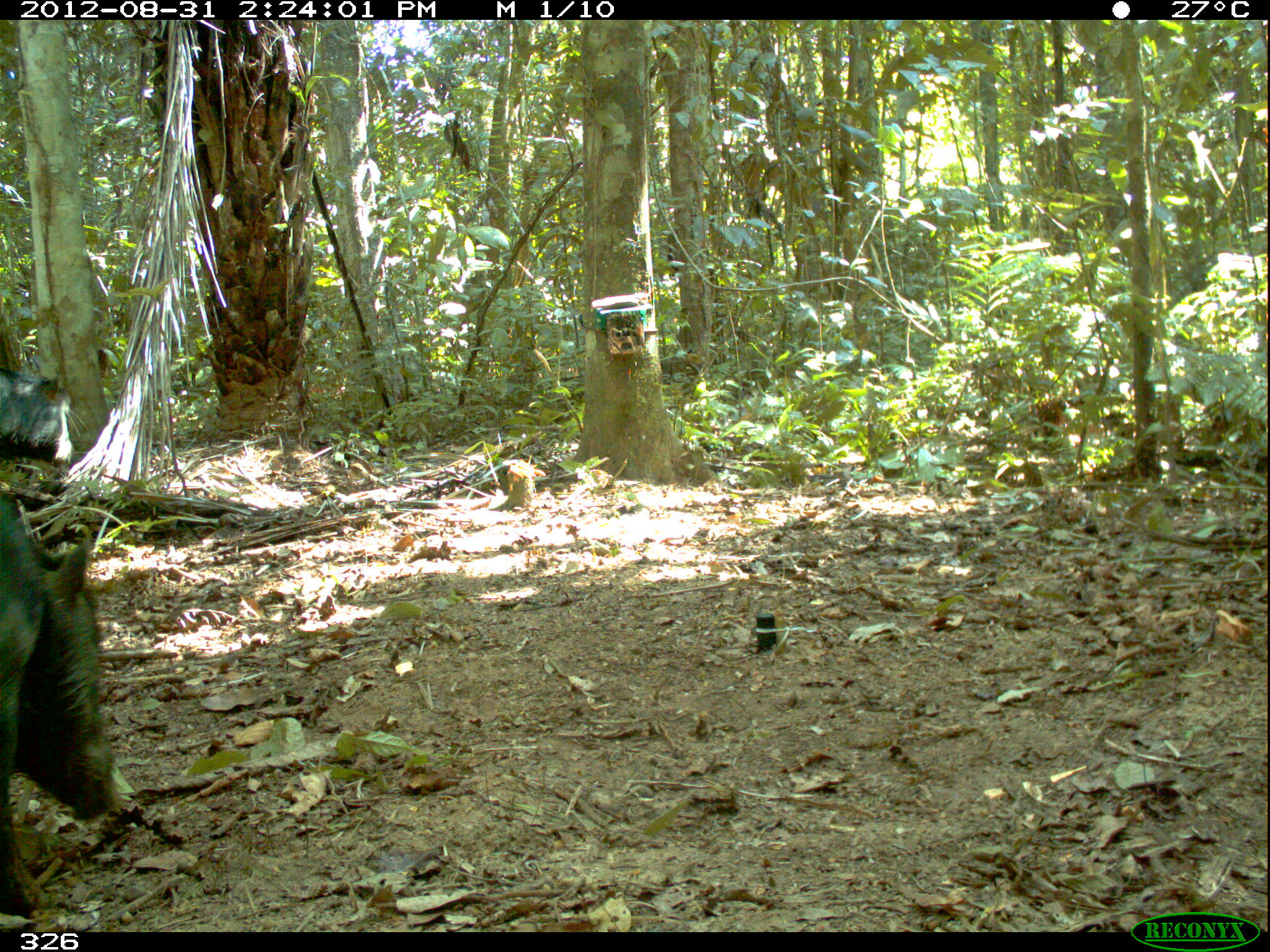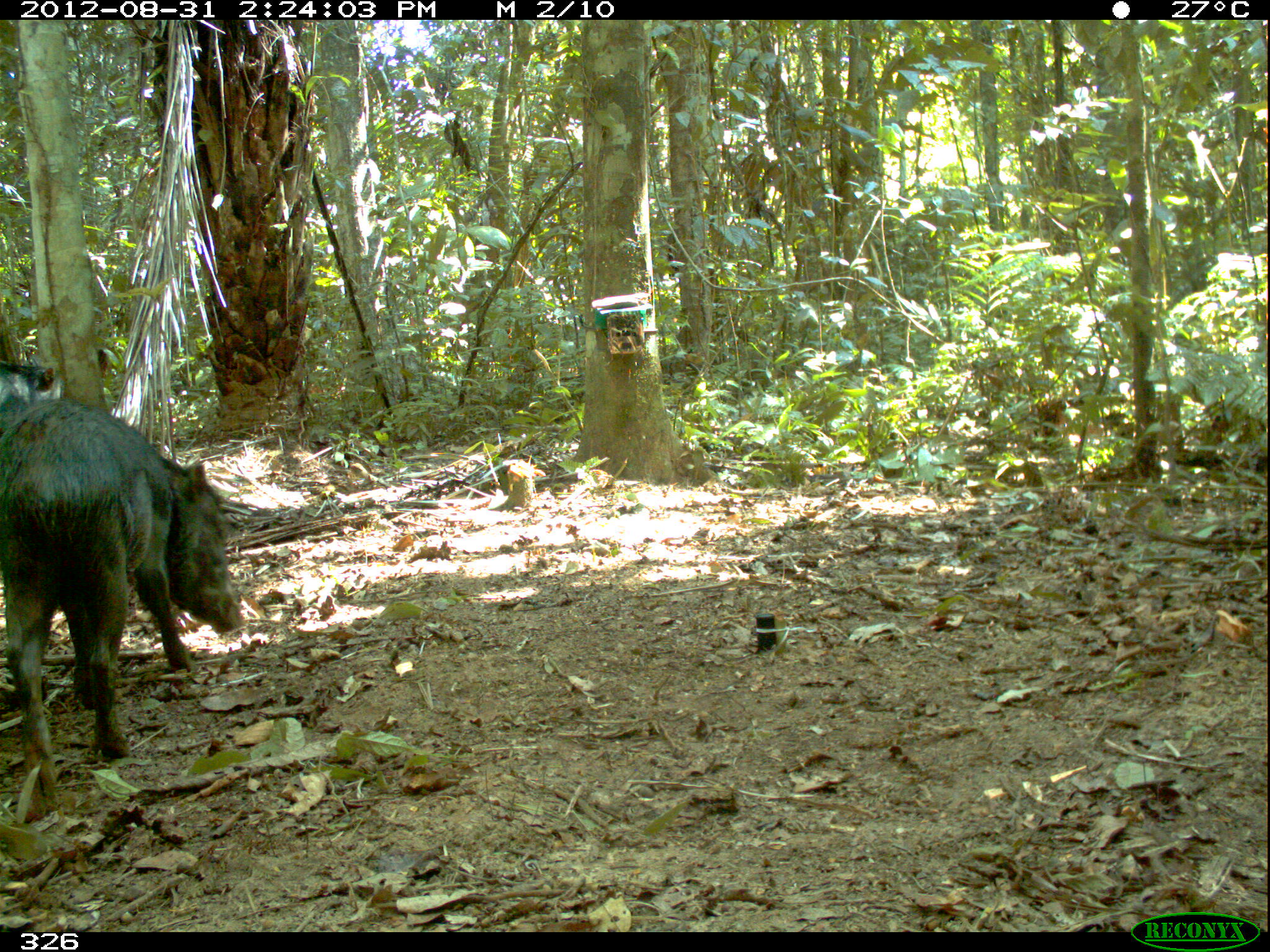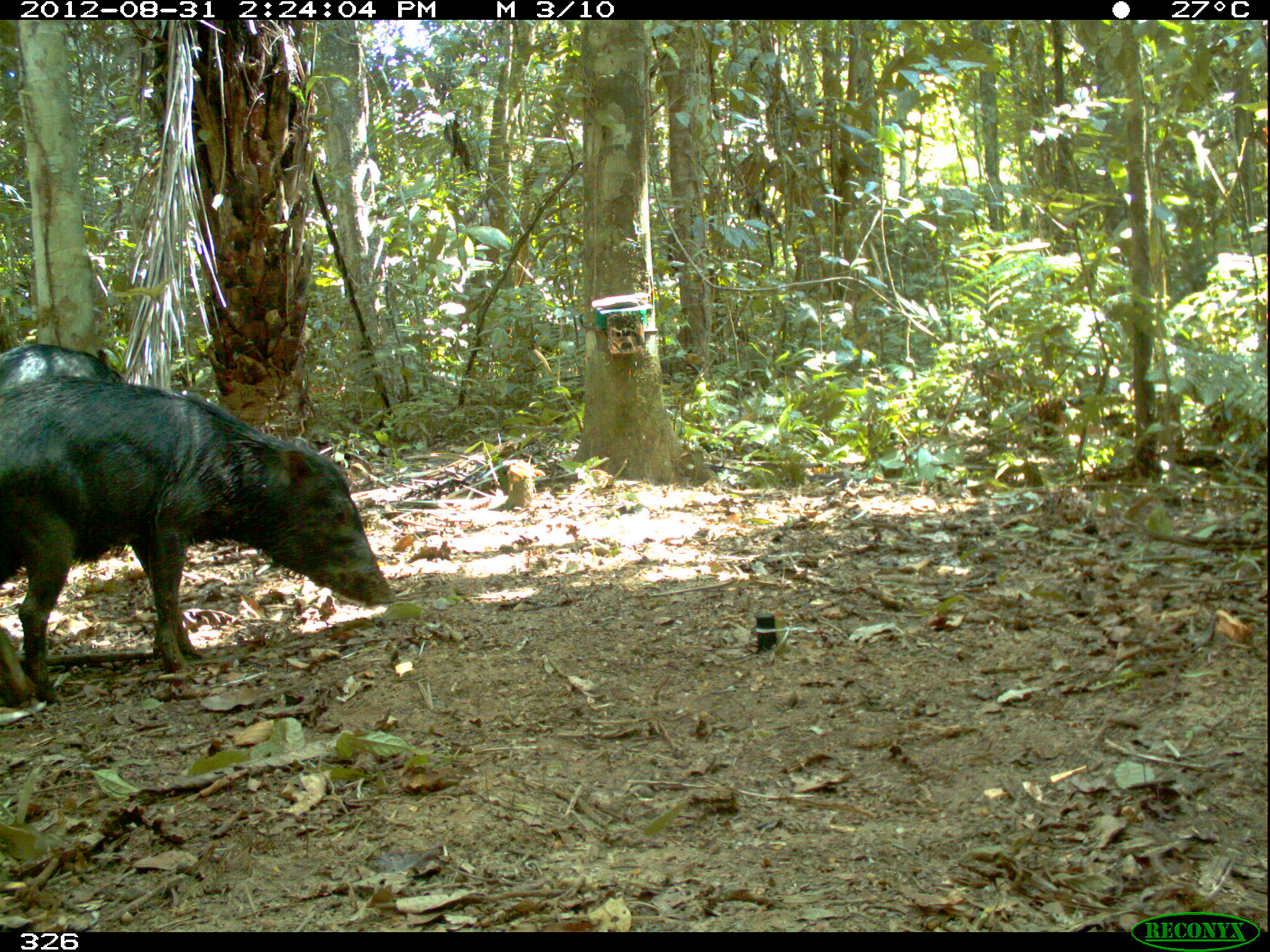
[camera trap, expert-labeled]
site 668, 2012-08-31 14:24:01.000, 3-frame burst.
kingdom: Animalia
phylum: Chordata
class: Mammalia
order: Artiodactyla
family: Tayassuidae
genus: Tayassu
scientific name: Tayassu pecari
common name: white-lipped peccary